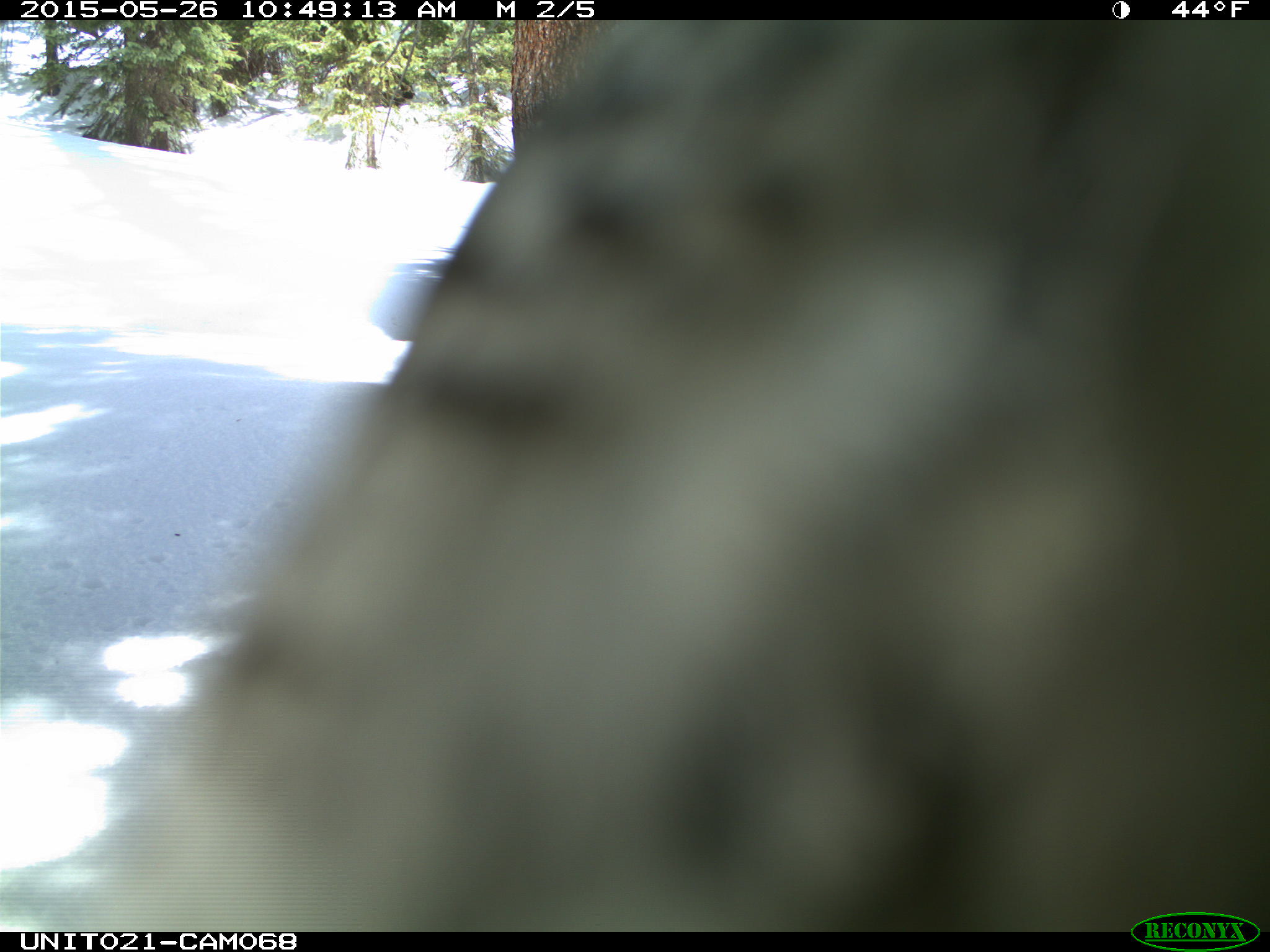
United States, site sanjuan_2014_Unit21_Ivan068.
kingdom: Animalia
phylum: Chordata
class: Aves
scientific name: Aves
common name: birds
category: unidentified bird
Unidentified bird (birds) (Aves).